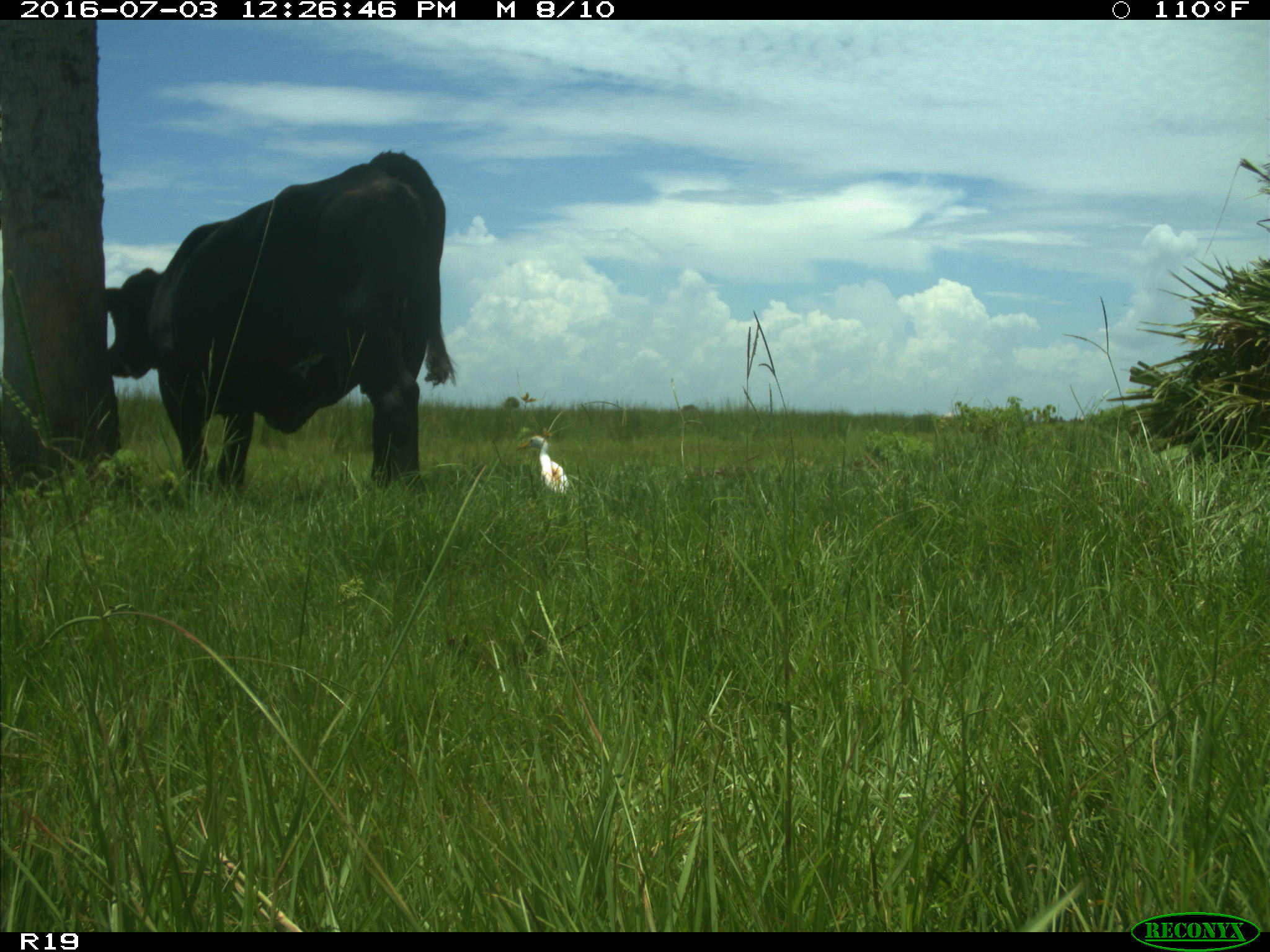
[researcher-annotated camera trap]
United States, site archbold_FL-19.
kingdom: Animalia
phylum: Chordata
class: Mammalia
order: Artiodactyla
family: Bovidae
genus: Bos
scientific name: Bos taurus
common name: domestic cow